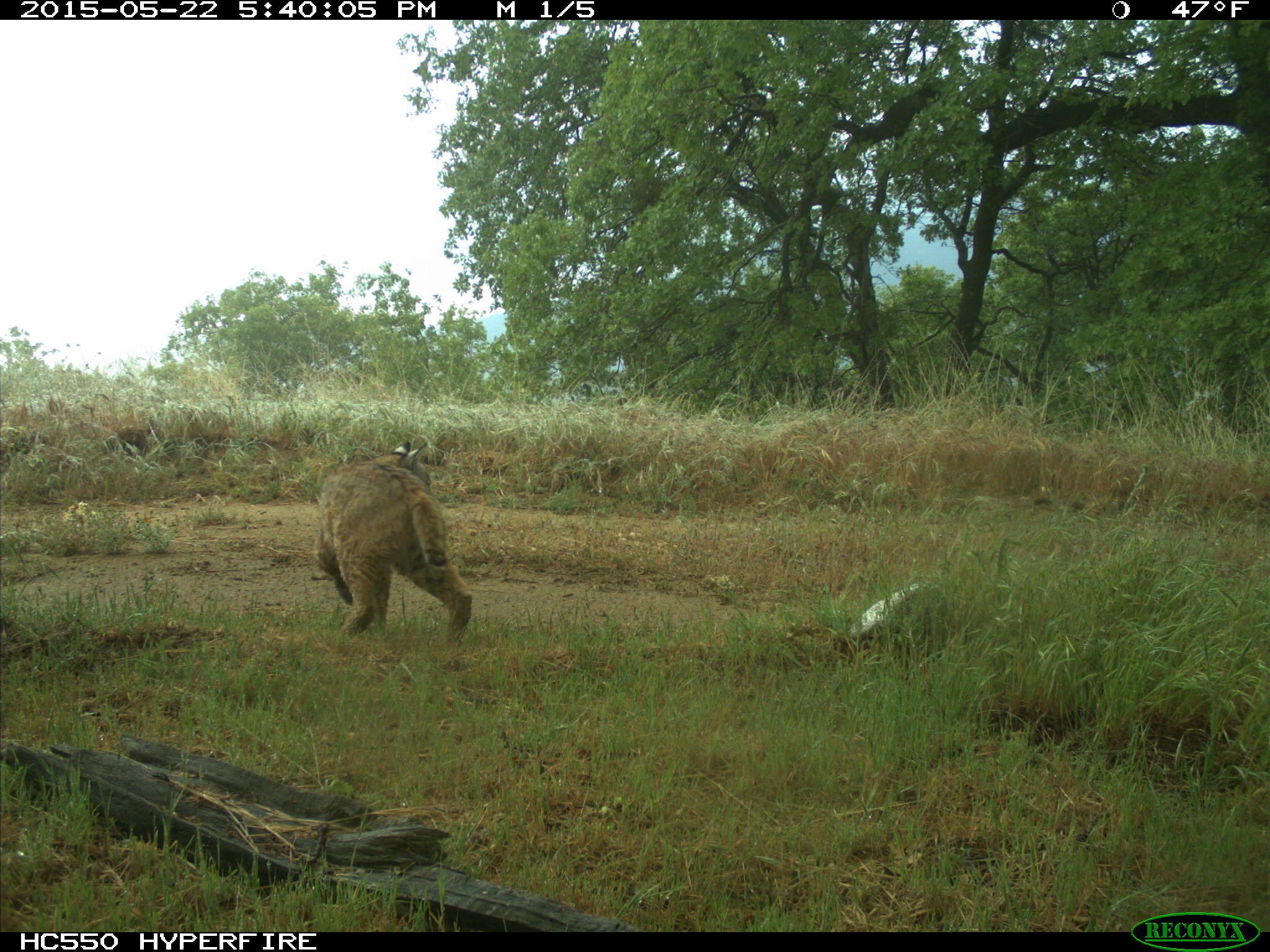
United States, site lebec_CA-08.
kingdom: Animalia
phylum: Chordata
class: Mammalia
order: Carnivora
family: Felidae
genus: Lynx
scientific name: Lynx rufus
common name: bobcat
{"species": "Lynx rufus (bobcat)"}